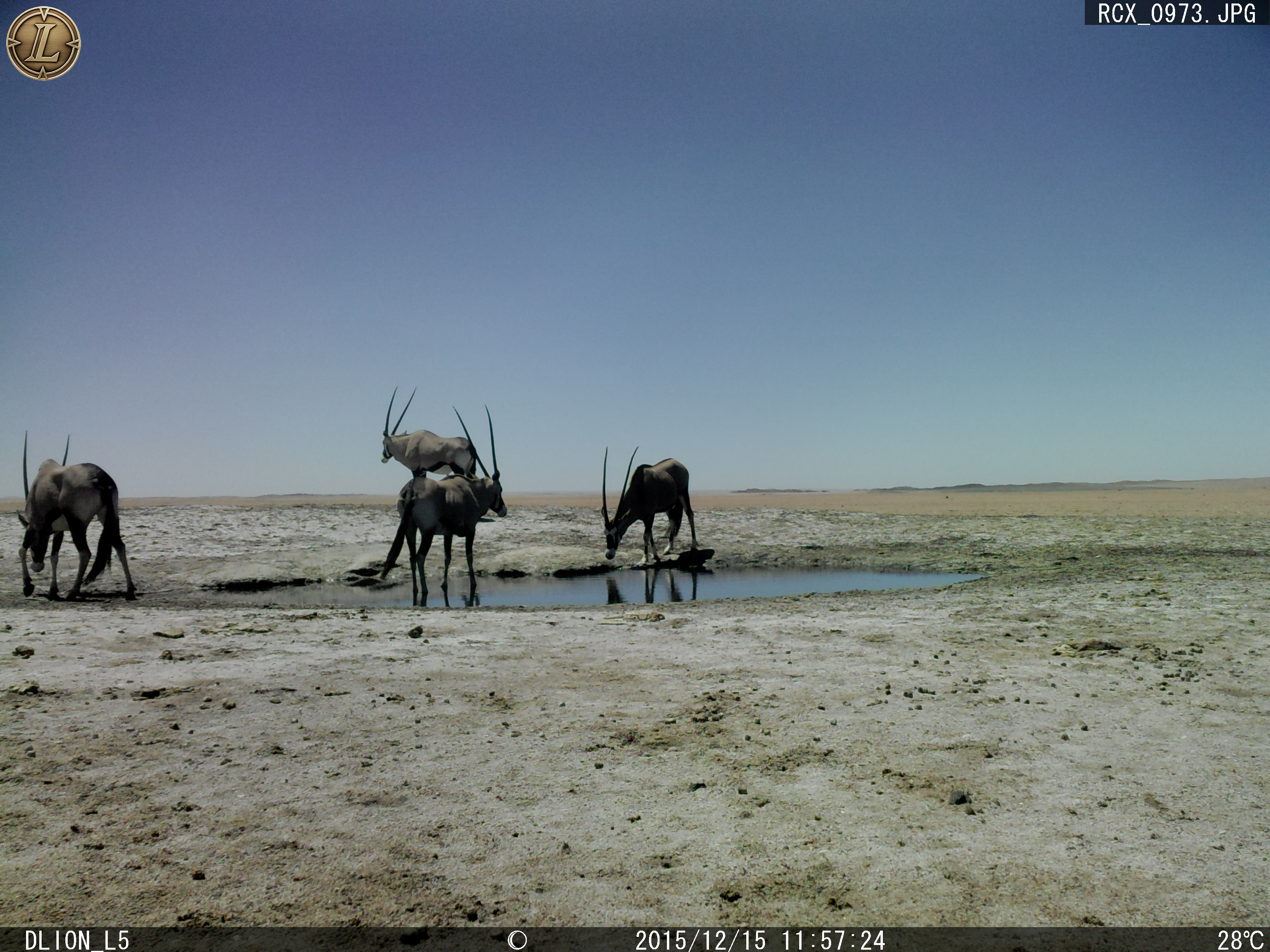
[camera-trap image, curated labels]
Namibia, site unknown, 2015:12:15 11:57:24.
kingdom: Animalia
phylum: Chordata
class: Mammalia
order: Artiodactyla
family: Bovidae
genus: Oryx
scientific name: Oryx gazella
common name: gemsbok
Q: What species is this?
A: Oryx gazella (gemsbok).